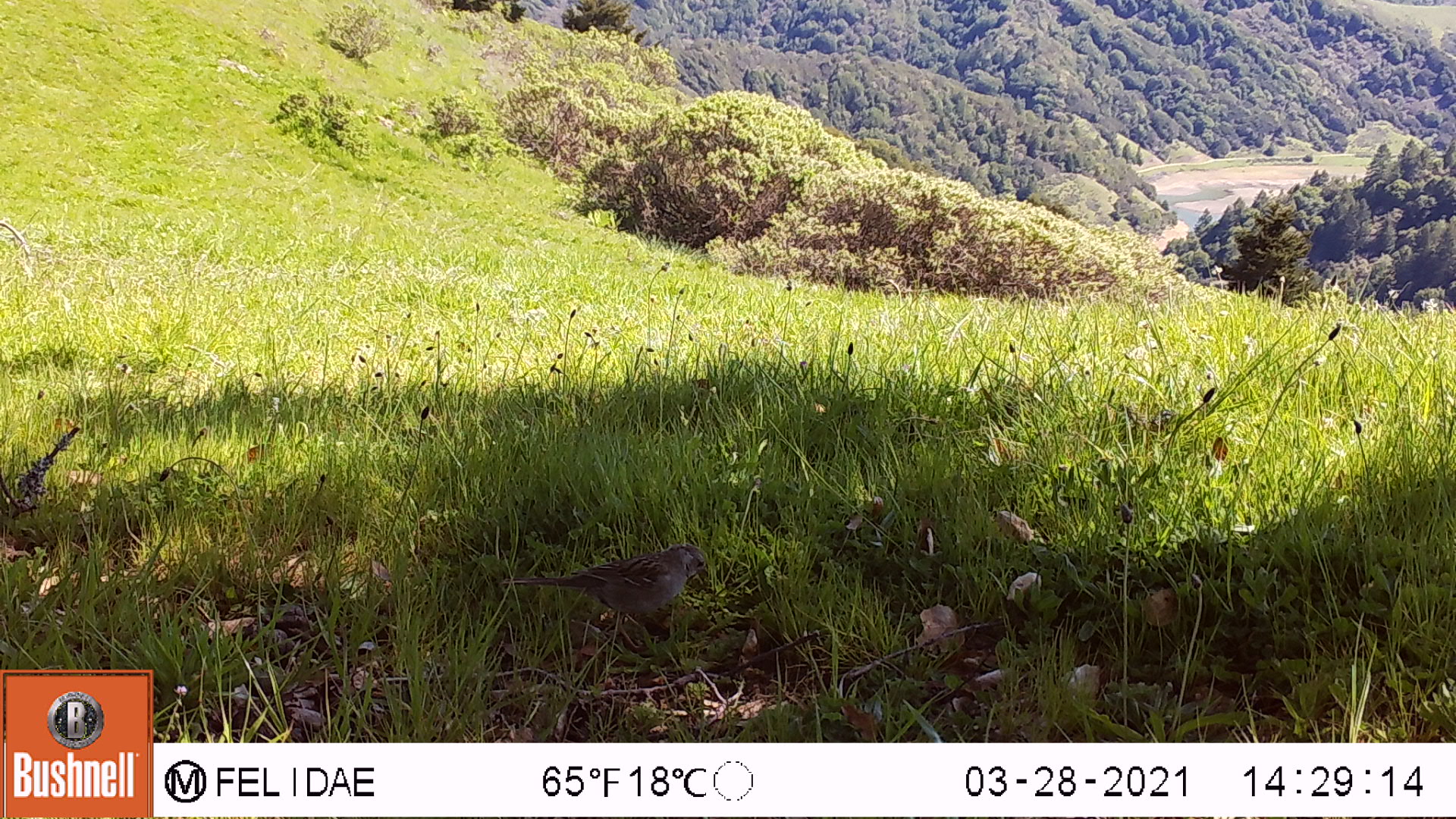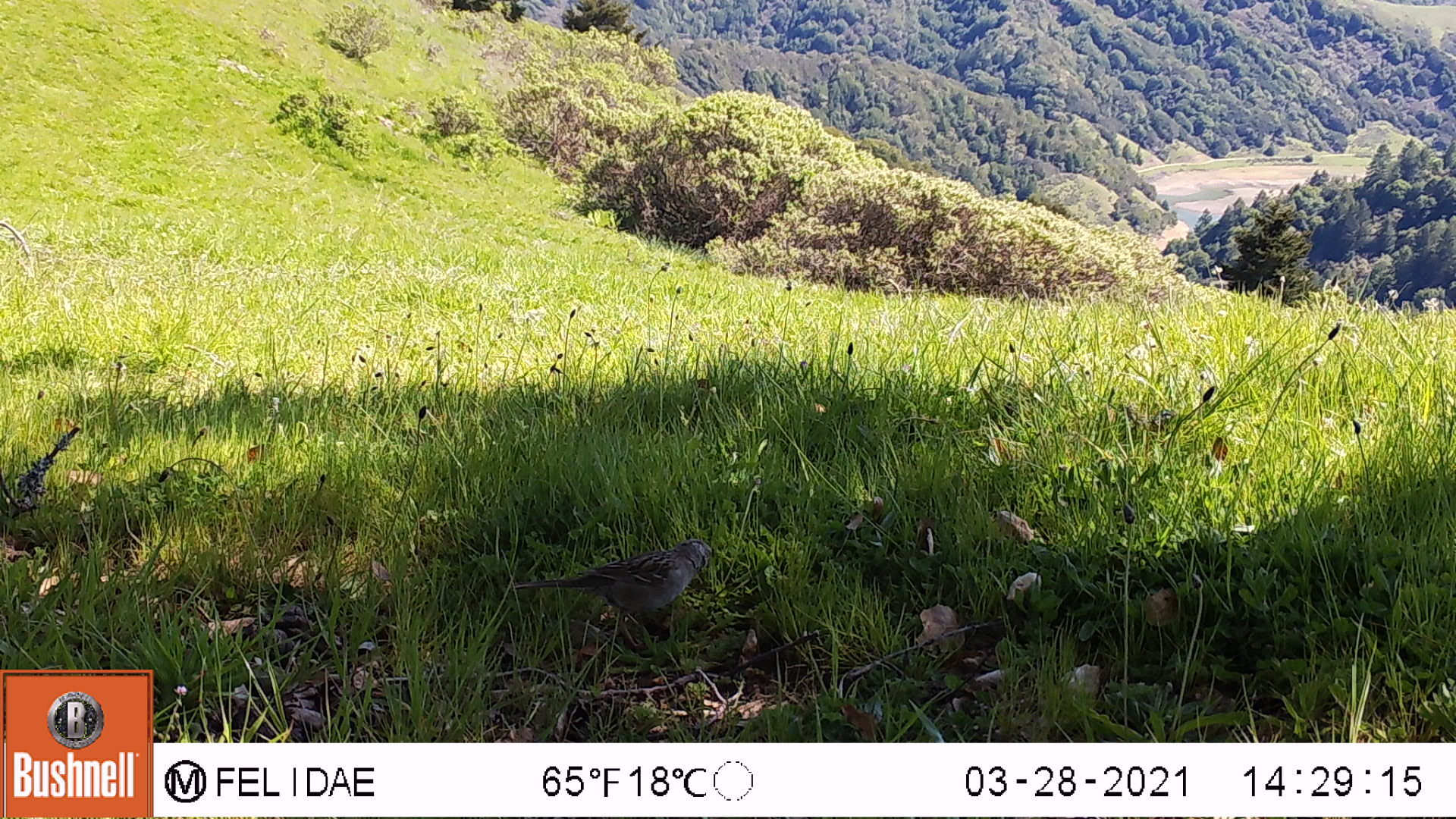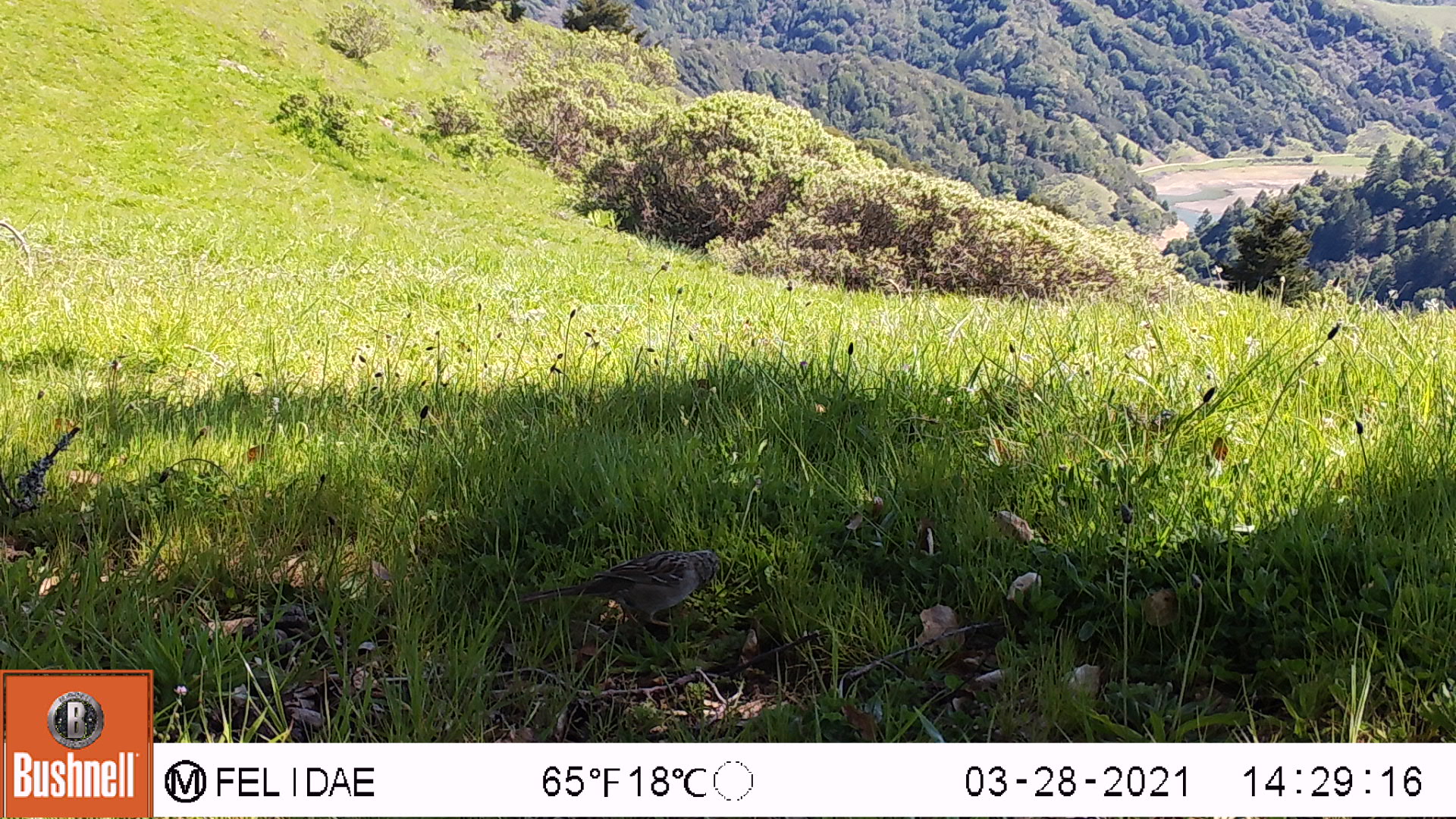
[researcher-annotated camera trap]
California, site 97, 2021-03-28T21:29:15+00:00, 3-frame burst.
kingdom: Animalia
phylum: Chordata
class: Aves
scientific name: Aves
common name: bird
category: unknown bird